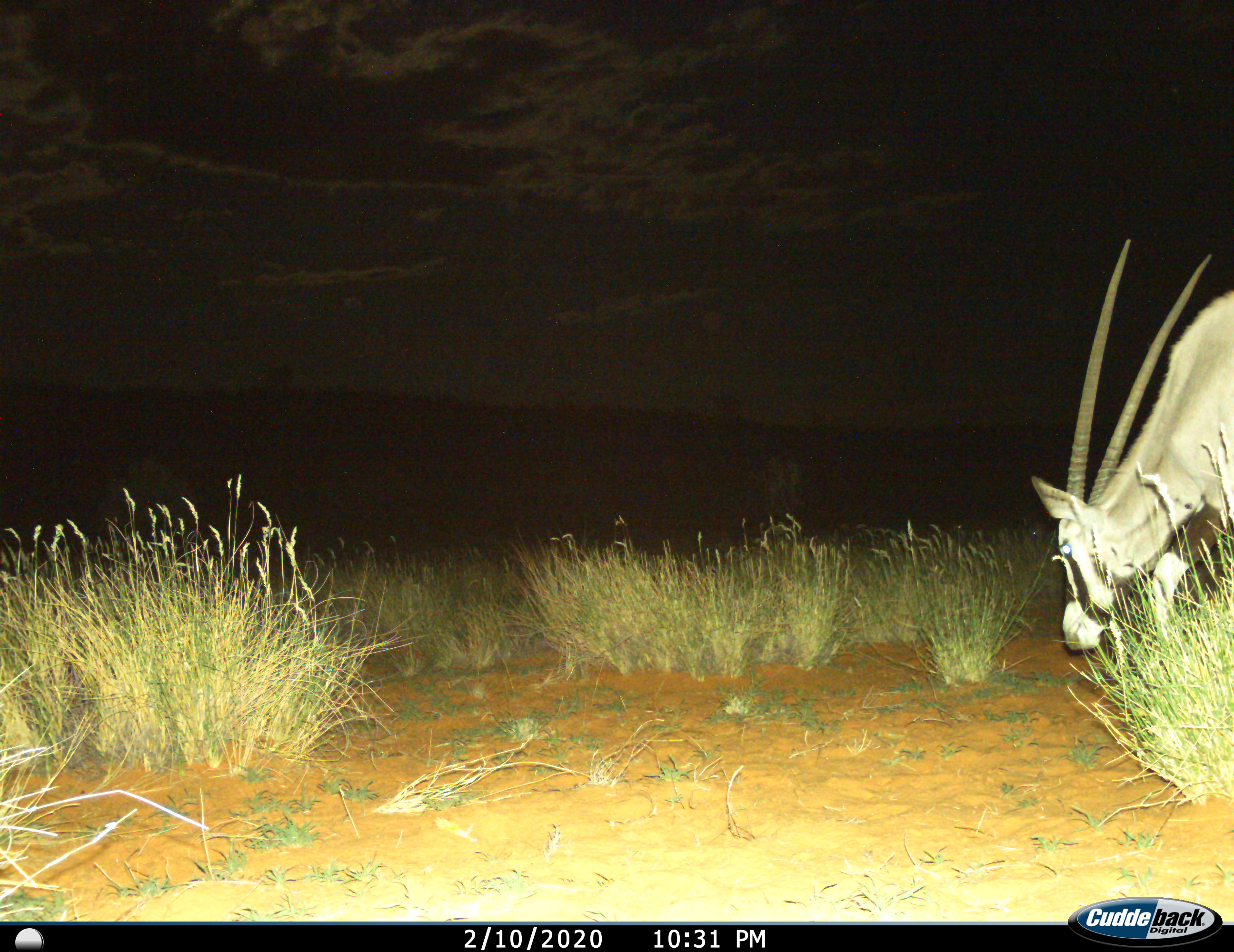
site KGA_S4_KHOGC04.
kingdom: Animalia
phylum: Chordata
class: Mammalia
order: Artiodactyla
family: Bovidae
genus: Oryx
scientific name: Oryx gazella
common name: gemsbok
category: oryx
Oryx (gemsbok) (Oryx gazella), count 1. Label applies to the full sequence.